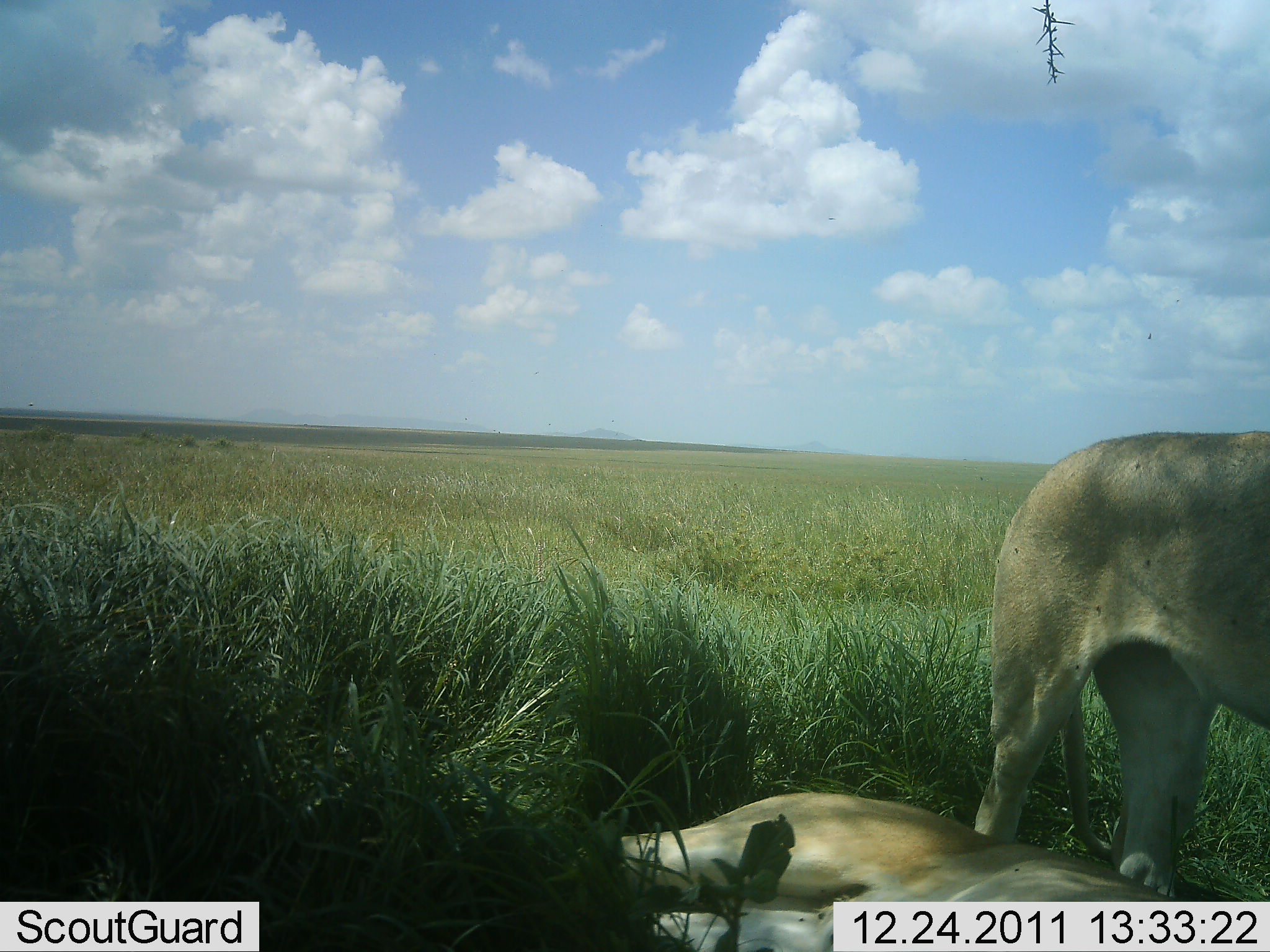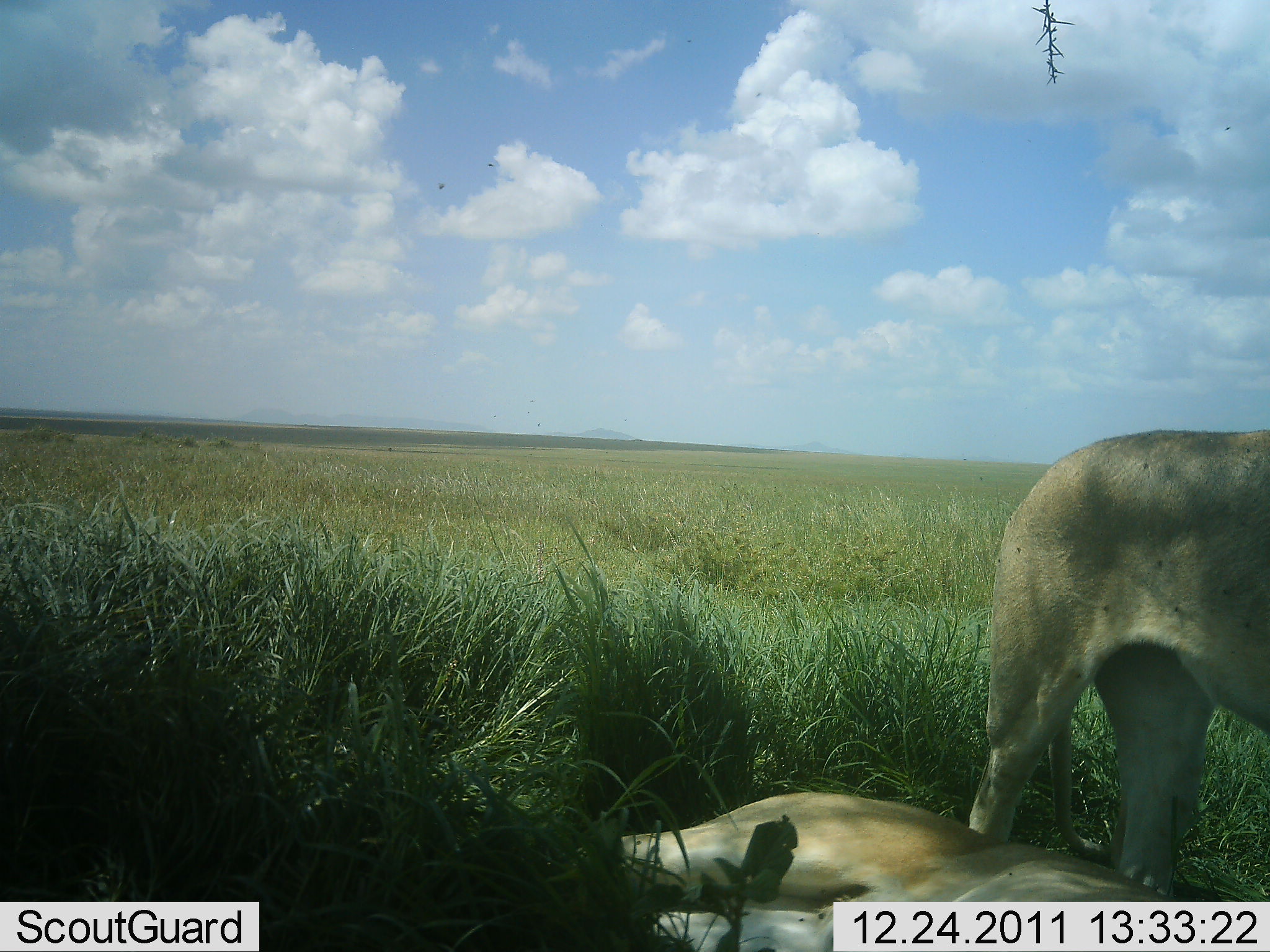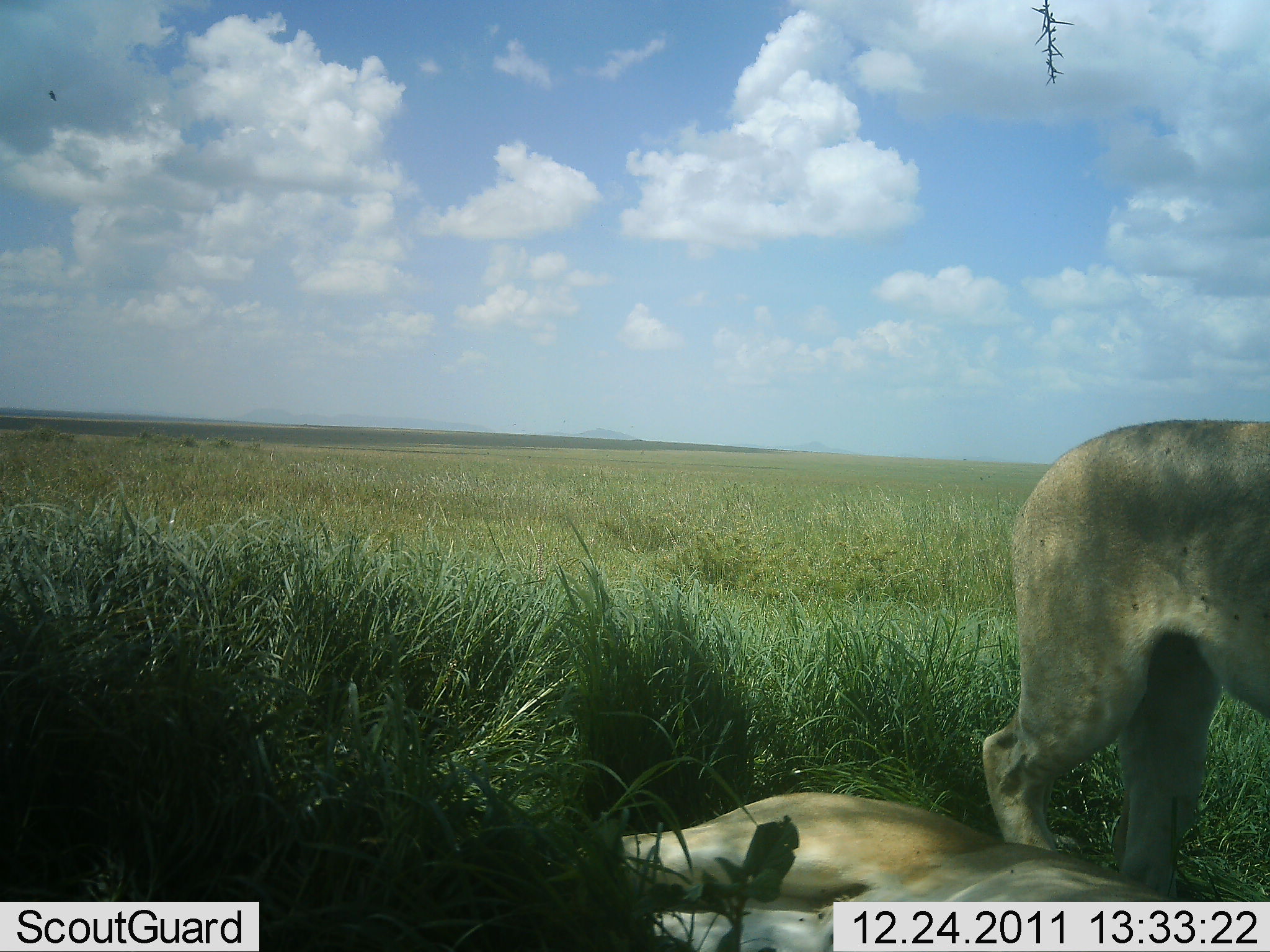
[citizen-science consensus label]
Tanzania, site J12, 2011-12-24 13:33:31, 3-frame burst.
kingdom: Animalia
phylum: Chordata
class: Mammalia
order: Carnivora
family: Felidae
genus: Panthera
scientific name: Panthera leo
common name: lion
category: lionfemale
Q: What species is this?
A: Lionfemale (lion) (Panthera leo).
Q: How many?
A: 2.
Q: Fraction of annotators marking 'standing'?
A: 75%.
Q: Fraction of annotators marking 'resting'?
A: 100%.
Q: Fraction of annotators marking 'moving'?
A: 0%.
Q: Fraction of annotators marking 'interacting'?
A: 0%.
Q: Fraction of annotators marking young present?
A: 0%.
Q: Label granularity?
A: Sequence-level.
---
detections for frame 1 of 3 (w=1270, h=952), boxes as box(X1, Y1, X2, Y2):
animal: box(973, 430, 1270, 898); box(621, 792, 1270, 952)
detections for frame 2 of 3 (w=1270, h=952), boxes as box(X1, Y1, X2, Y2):
animal: box(967, 431, 1269, 899); box(574, 794, 1270, 952)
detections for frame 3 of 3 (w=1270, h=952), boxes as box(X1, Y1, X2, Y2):
animal: box(980, 425, 1270, 905); box(575, 793, 1270, 952)